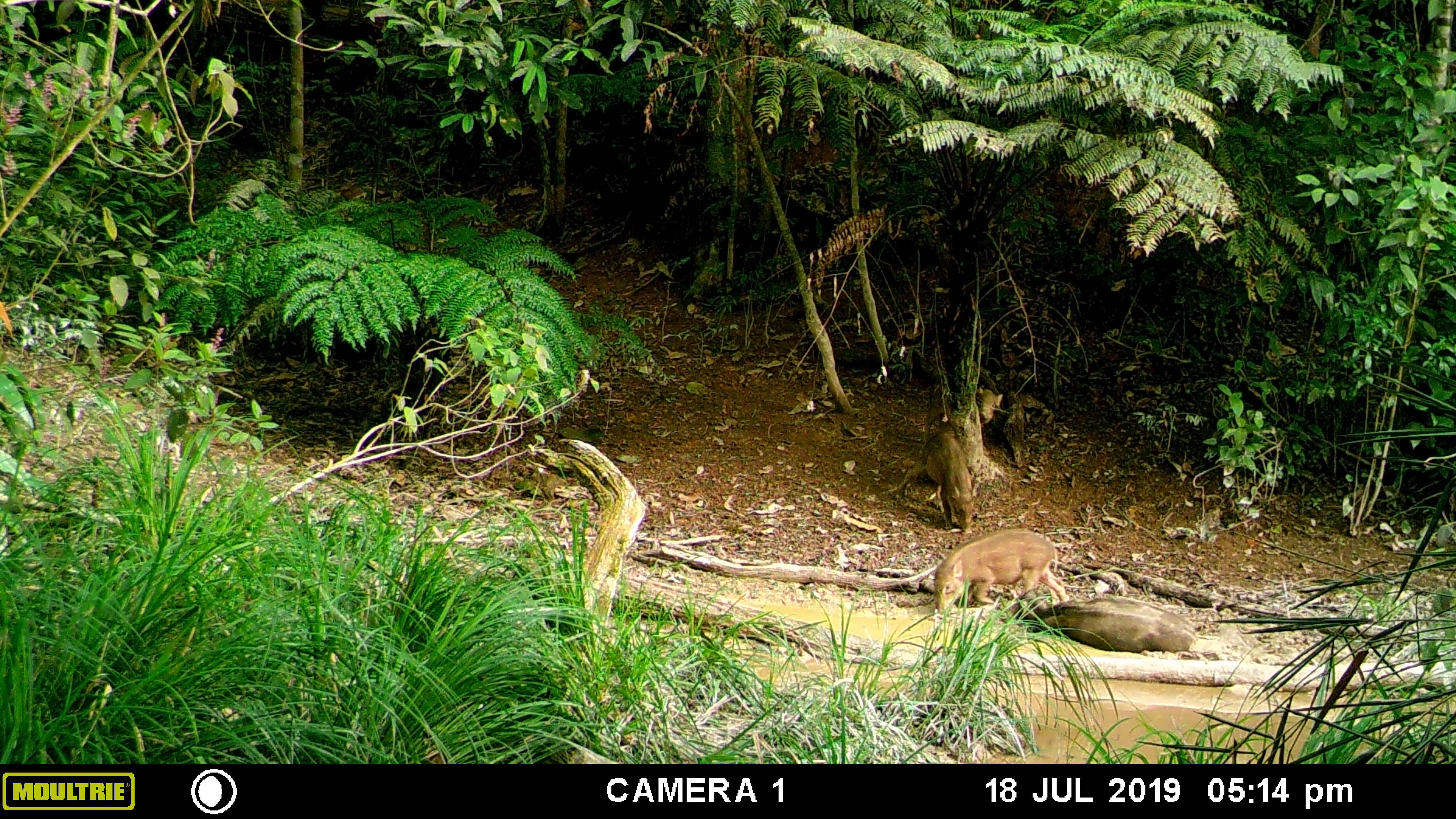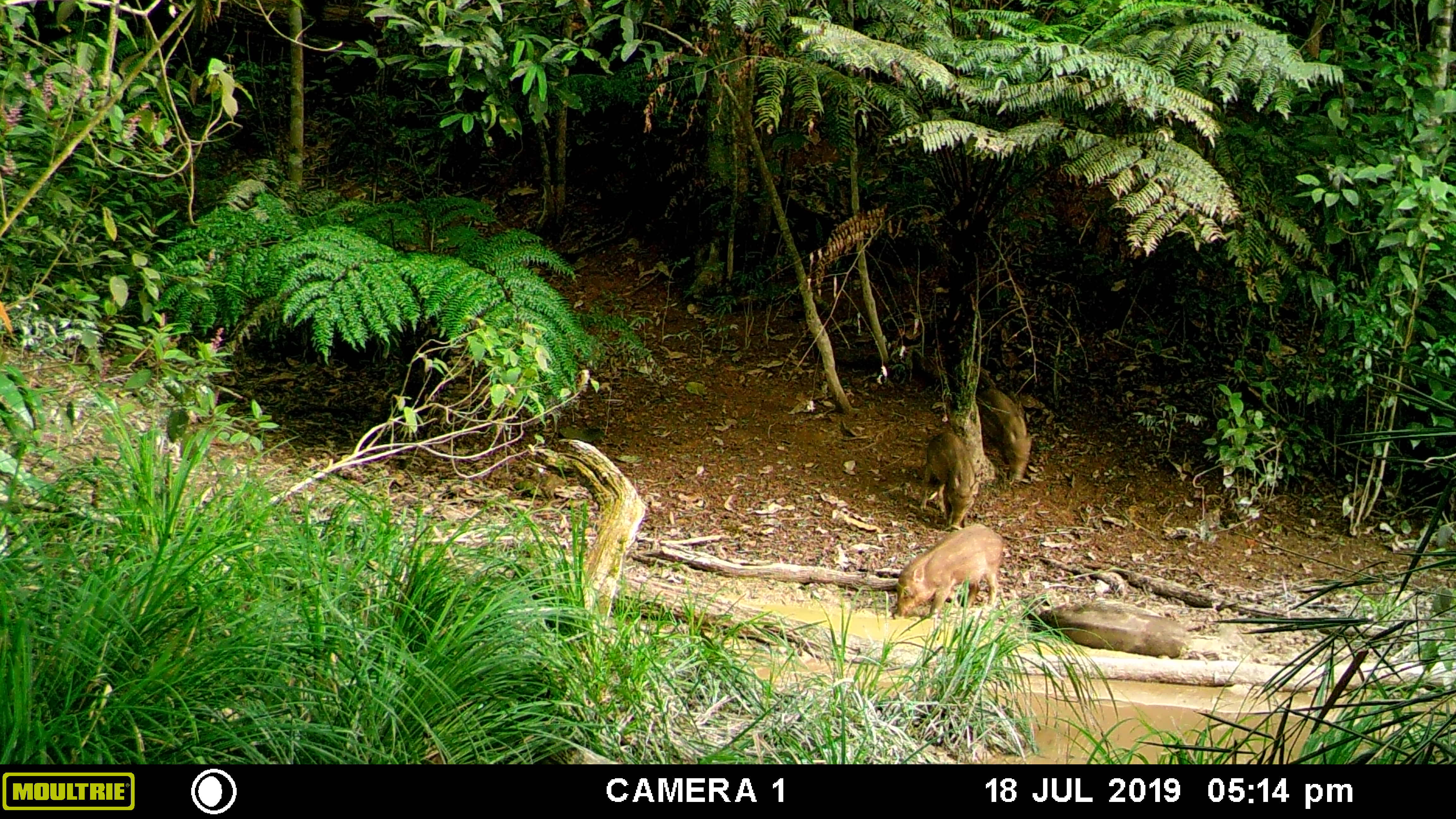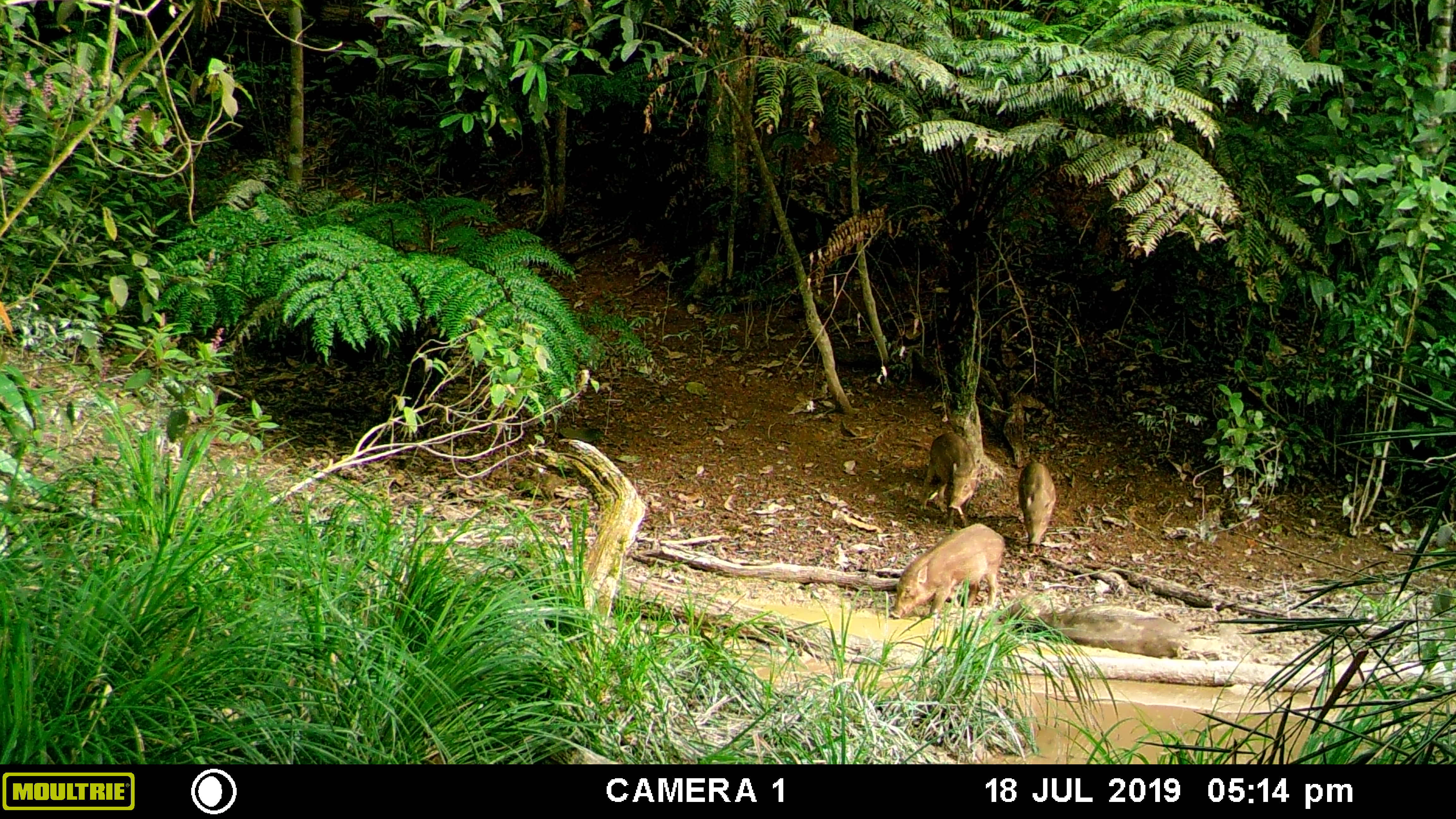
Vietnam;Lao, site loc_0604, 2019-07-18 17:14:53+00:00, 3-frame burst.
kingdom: Animalia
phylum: Chordata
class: Mammalia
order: Artiodactyla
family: Suidae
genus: Sus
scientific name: Sus scrofa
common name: eurasian wild pig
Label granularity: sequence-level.